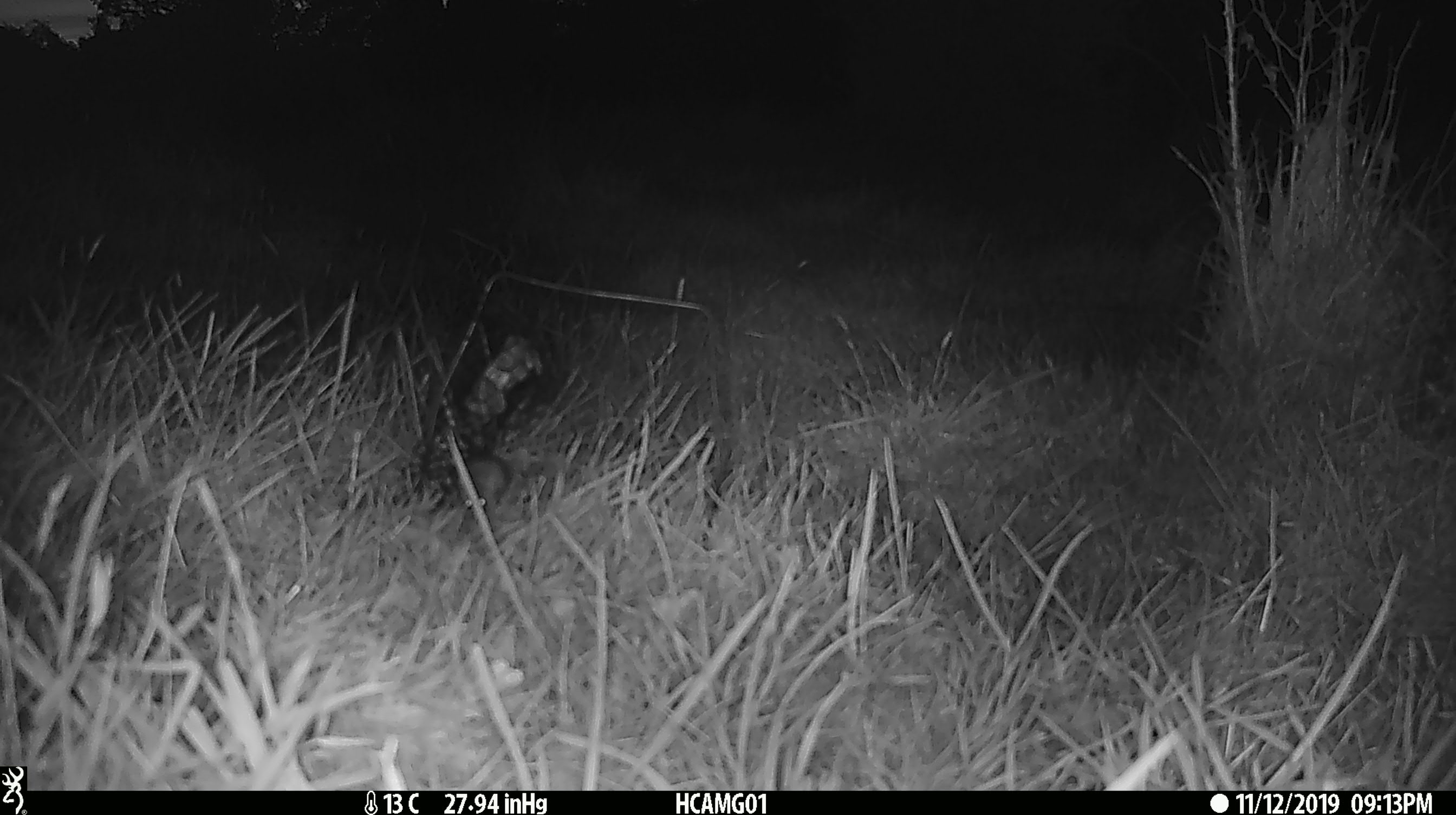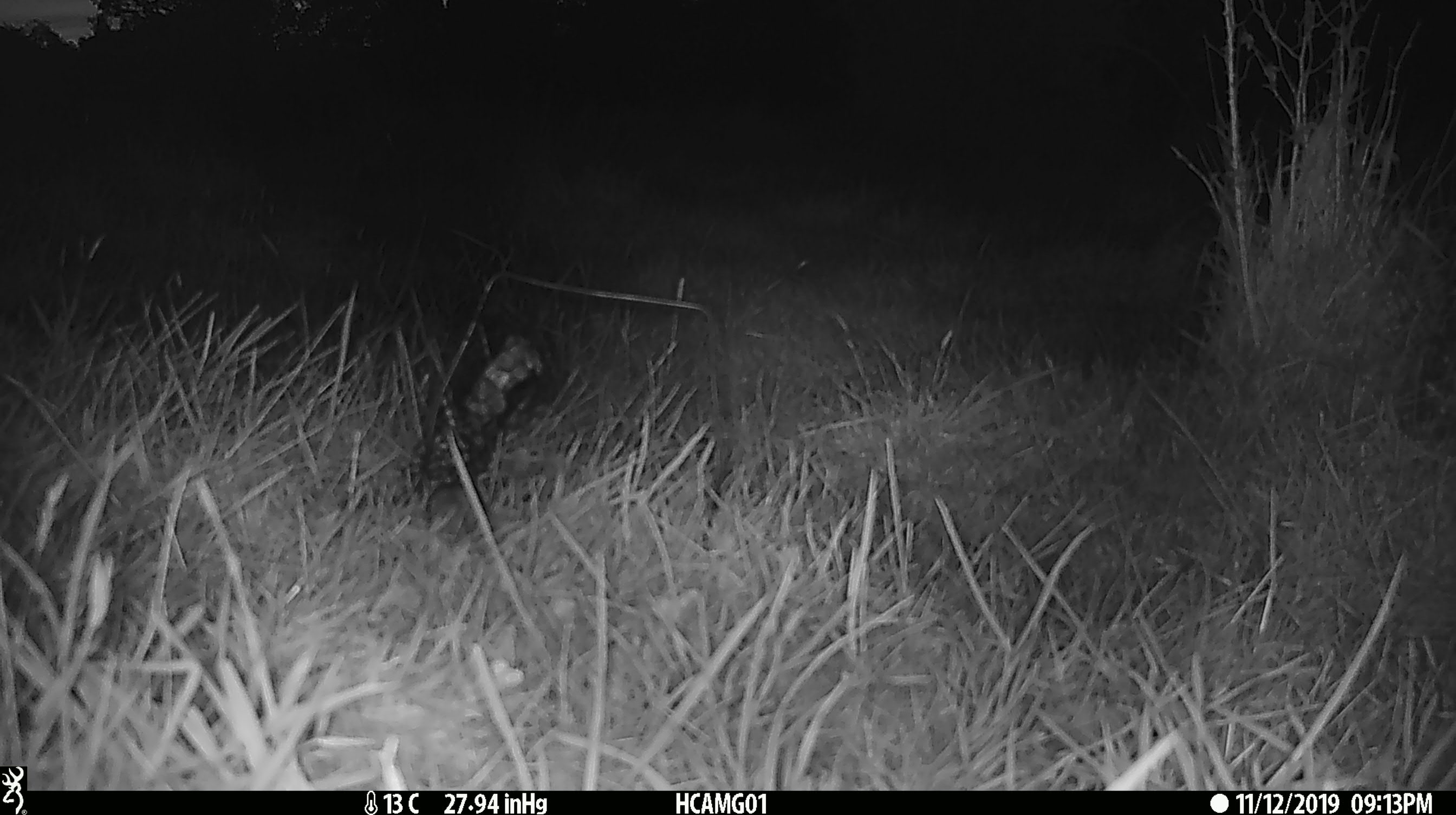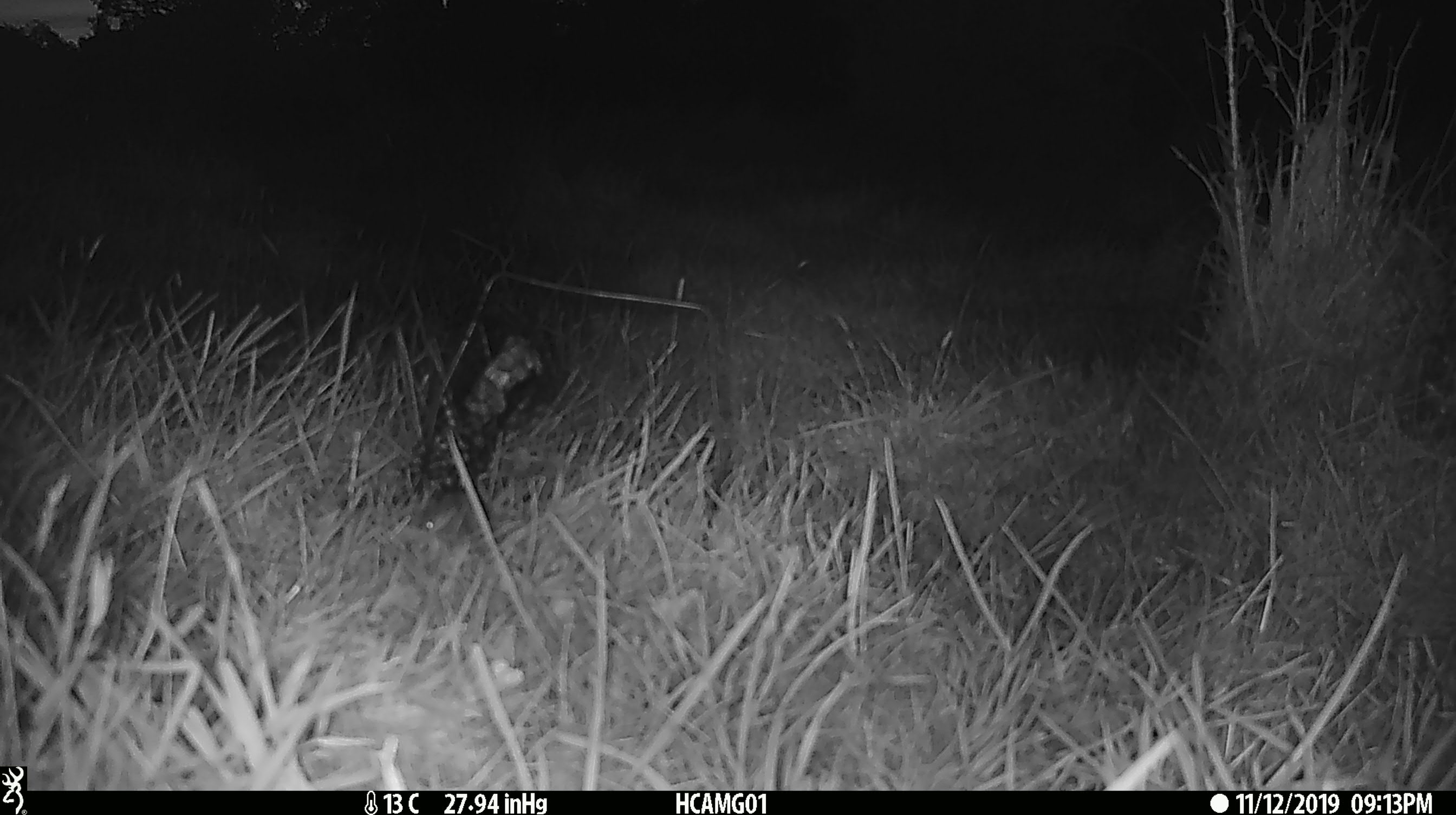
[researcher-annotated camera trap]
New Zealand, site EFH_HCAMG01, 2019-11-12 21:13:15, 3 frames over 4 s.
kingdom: Animalia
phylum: Chordata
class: Mammalia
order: Rodentia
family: Muridae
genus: Mus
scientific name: Mus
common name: mouse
Mouse (Mus).